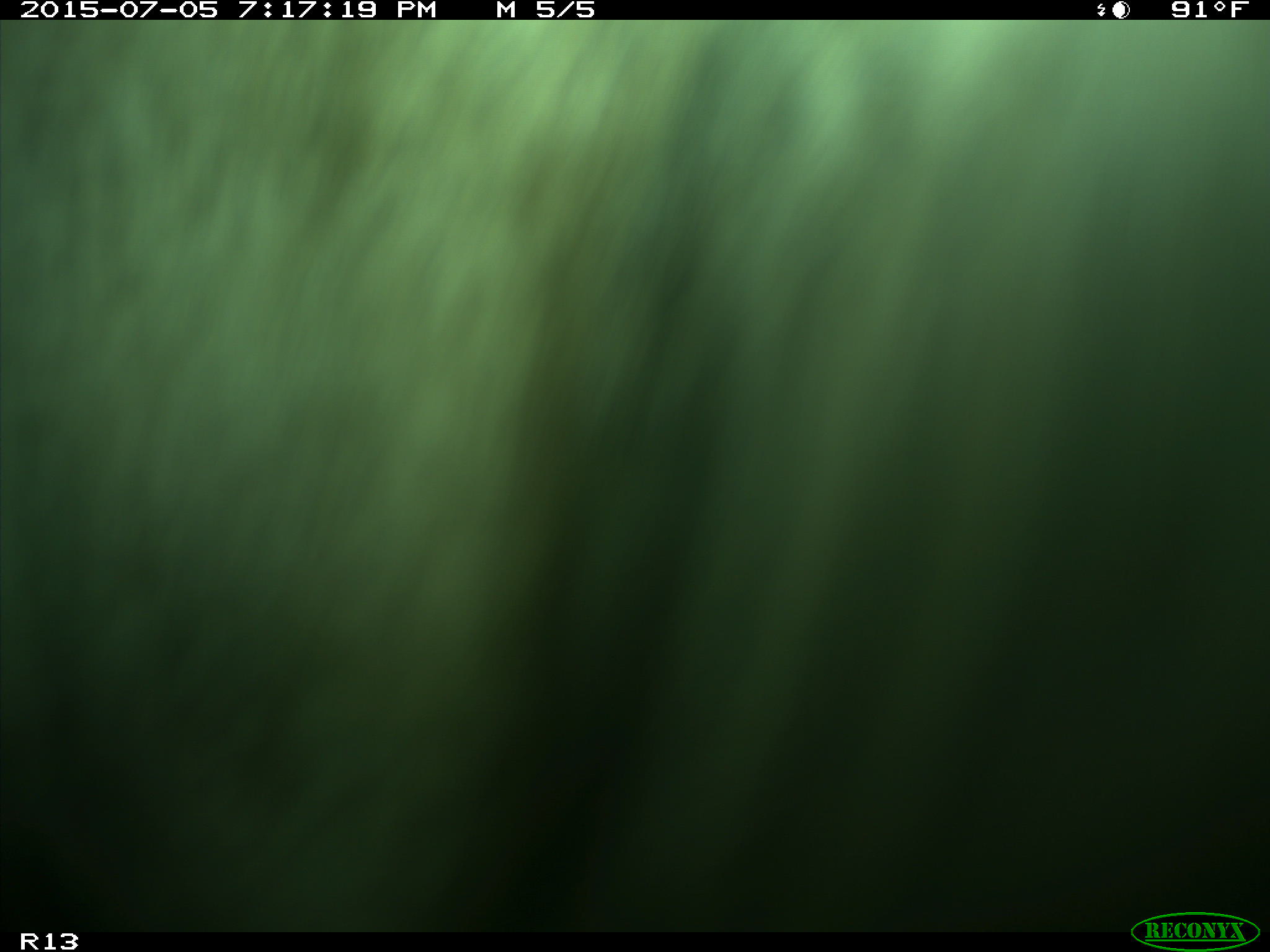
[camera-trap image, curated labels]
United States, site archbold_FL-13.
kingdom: Animalia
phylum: Chordata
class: Mammalia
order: Artiodactyla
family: Bovidae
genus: Bos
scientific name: Bos taurus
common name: domestic cow